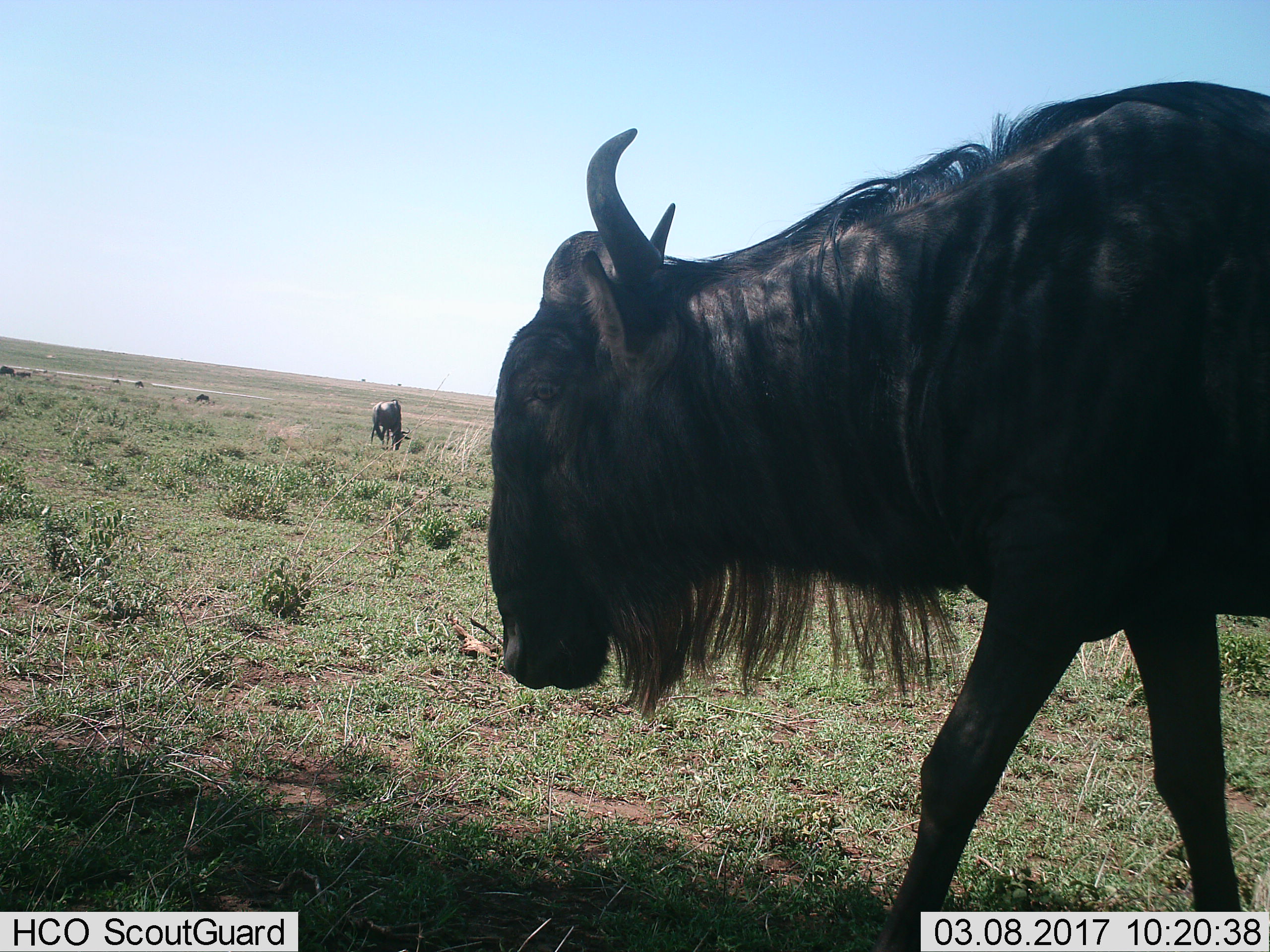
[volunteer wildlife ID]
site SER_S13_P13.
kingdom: Animalia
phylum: Chordata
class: Mammalia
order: Artiodactyla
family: Bovidae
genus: Connochaetes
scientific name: Connochaetes taurinus taurinus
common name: blue wildebeest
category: wildebeestblue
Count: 7.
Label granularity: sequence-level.